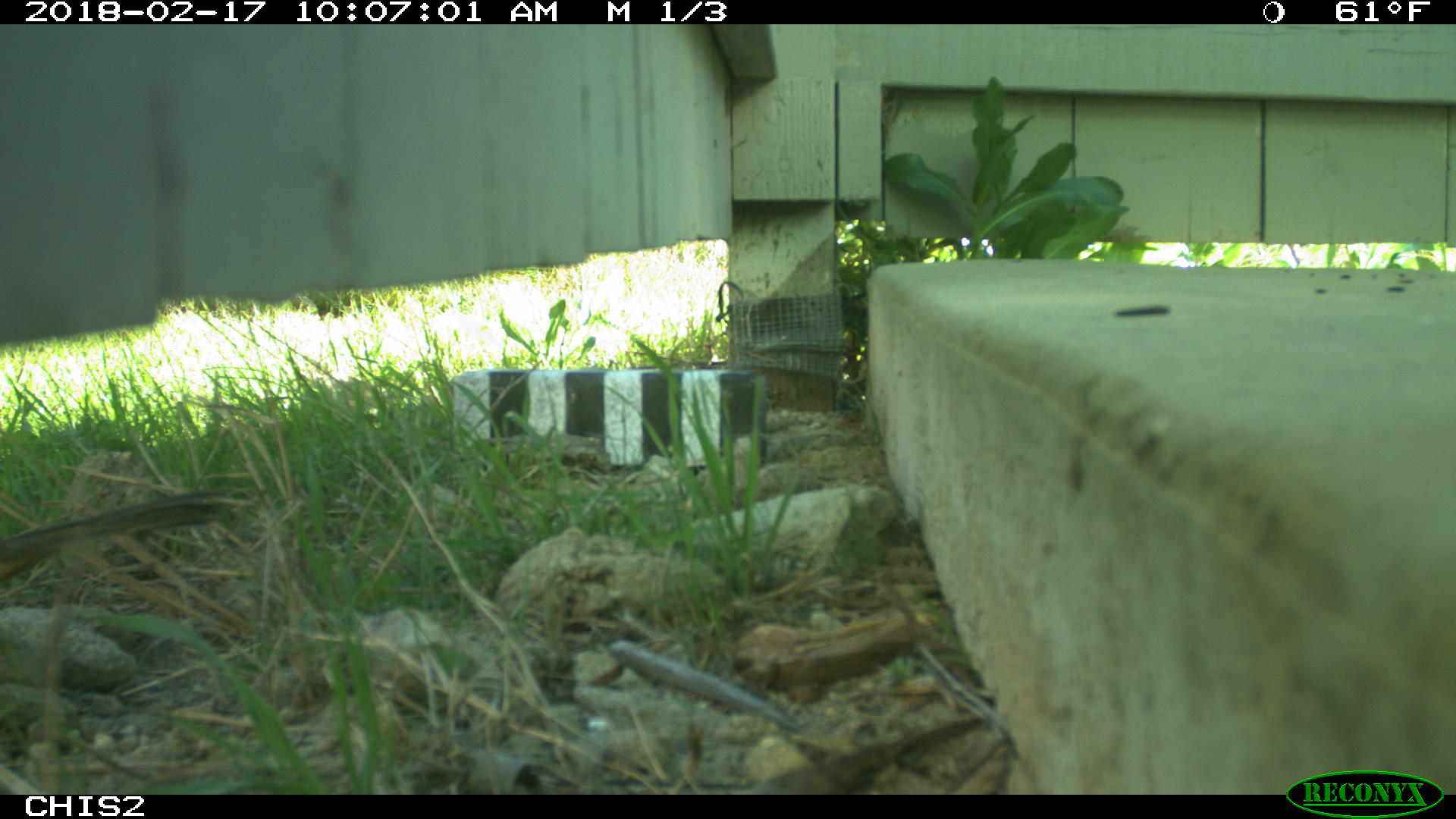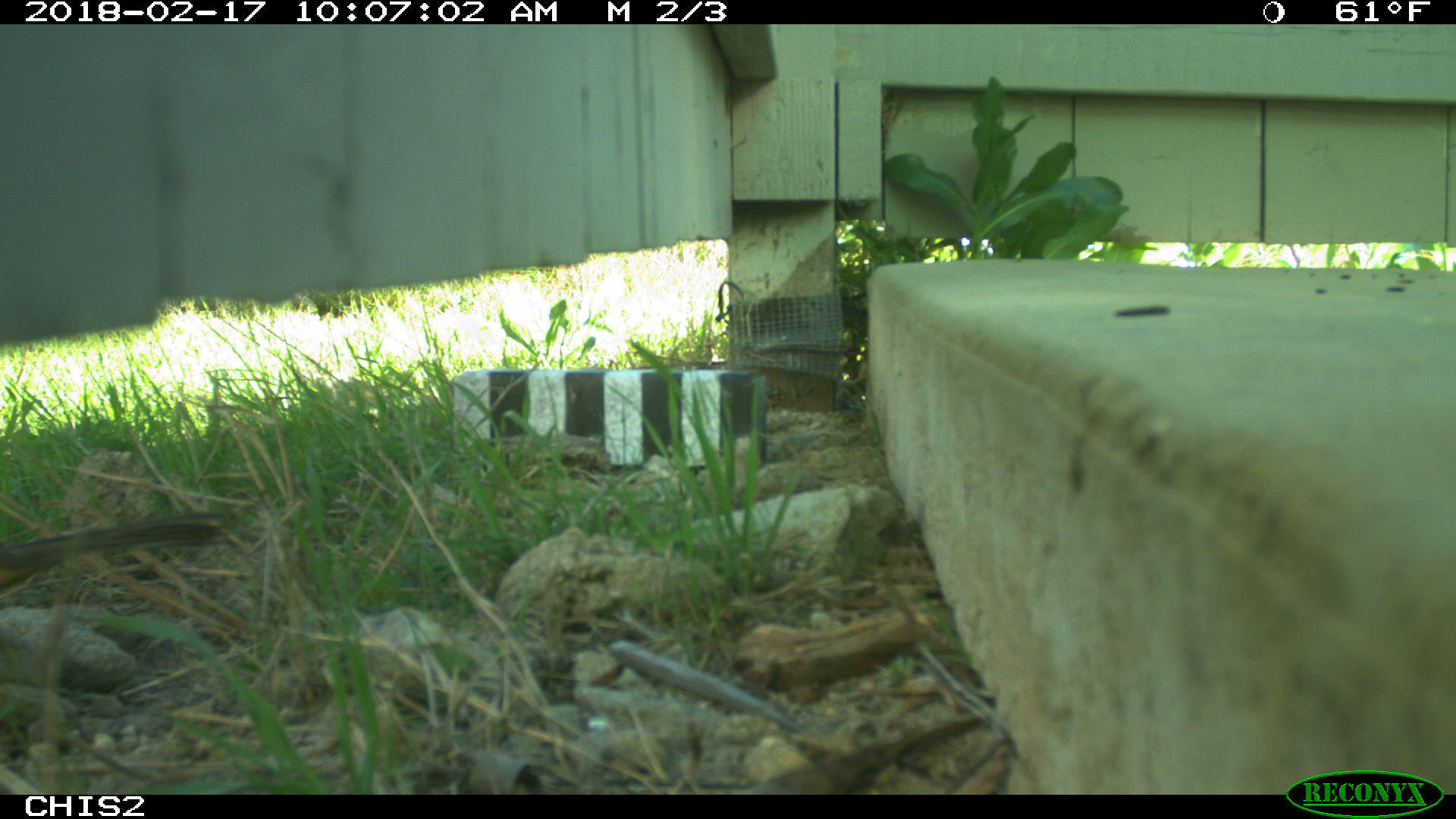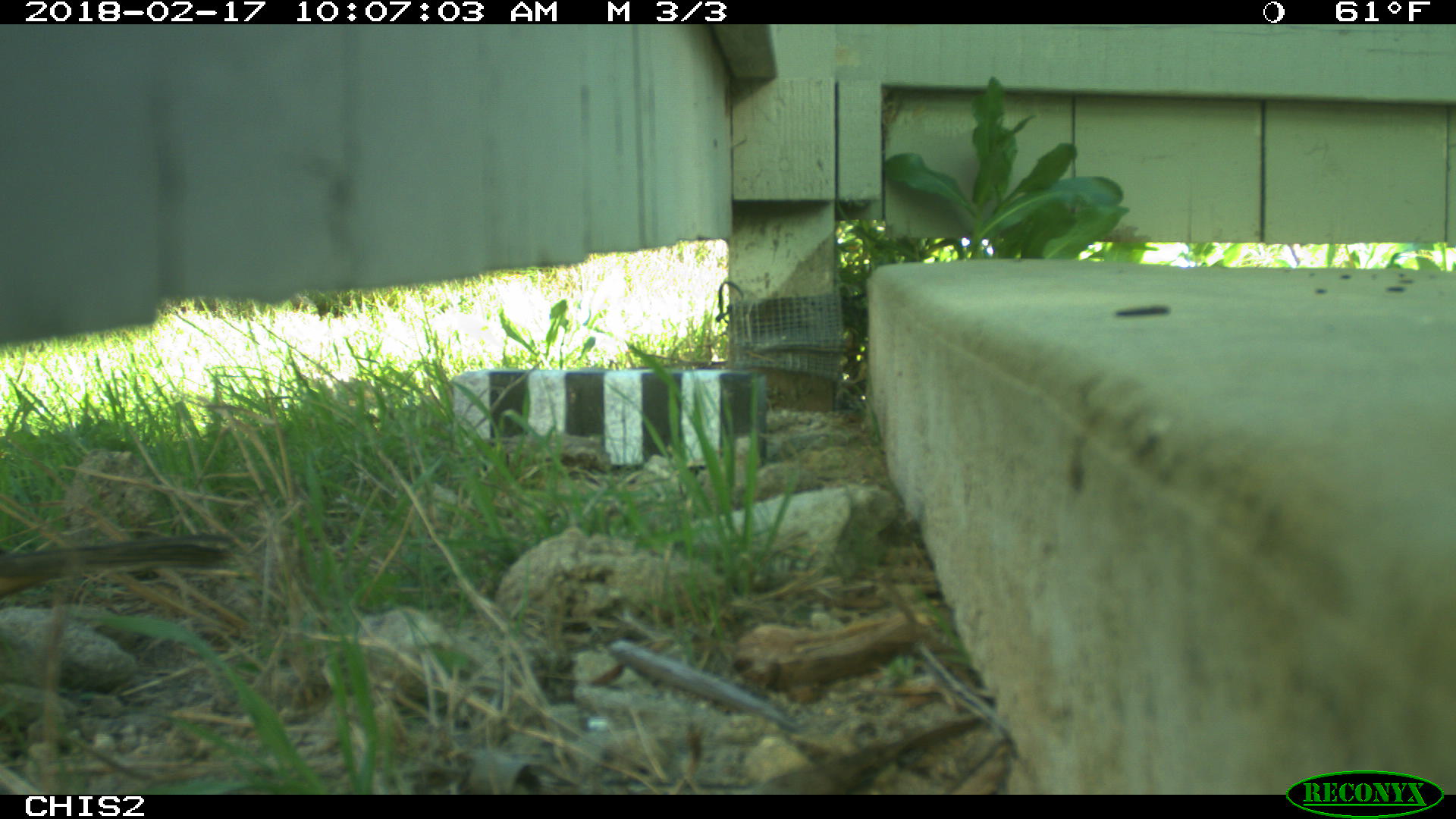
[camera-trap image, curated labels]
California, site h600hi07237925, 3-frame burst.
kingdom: Animalia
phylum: Chordata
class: Aves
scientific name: Aves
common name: bird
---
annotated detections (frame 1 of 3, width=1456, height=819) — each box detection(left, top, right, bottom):
bird: detection(0, 489, 222, 583)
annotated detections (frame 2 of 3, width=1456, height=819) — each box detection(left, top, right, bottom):
bird: detection(0, 511, 231, 589)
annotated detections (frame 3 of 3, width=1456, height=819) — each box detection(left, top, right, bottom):
bird: detection(0, 532, 233, 597)